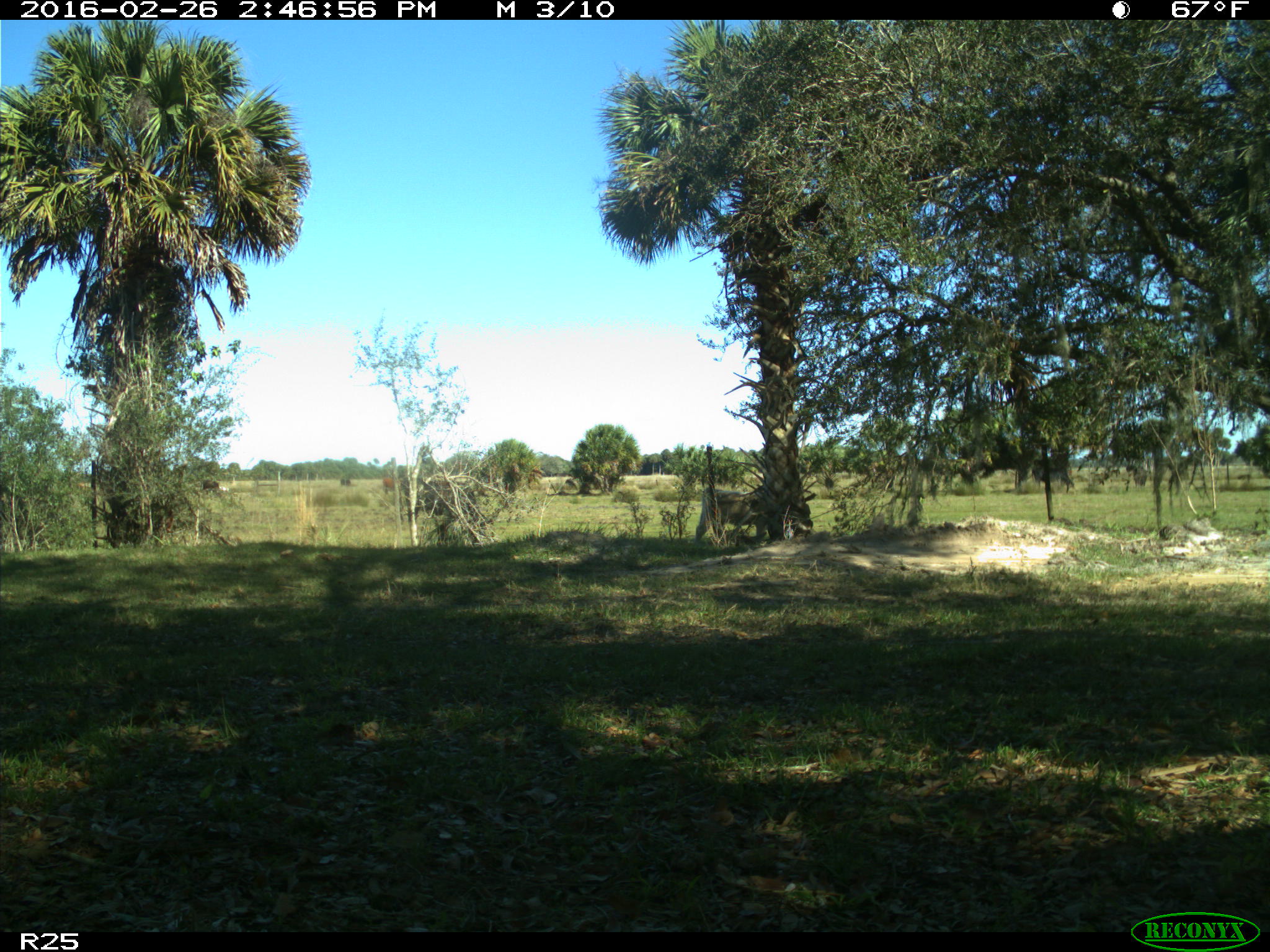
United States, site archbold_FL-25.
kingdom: Animalia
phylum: Chordata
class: Mammalia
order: Artiodactyla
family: Bovidae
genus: Bos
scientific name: Bos taurus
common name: domestic cow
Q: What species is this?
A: Bos taurus (domestic cow).